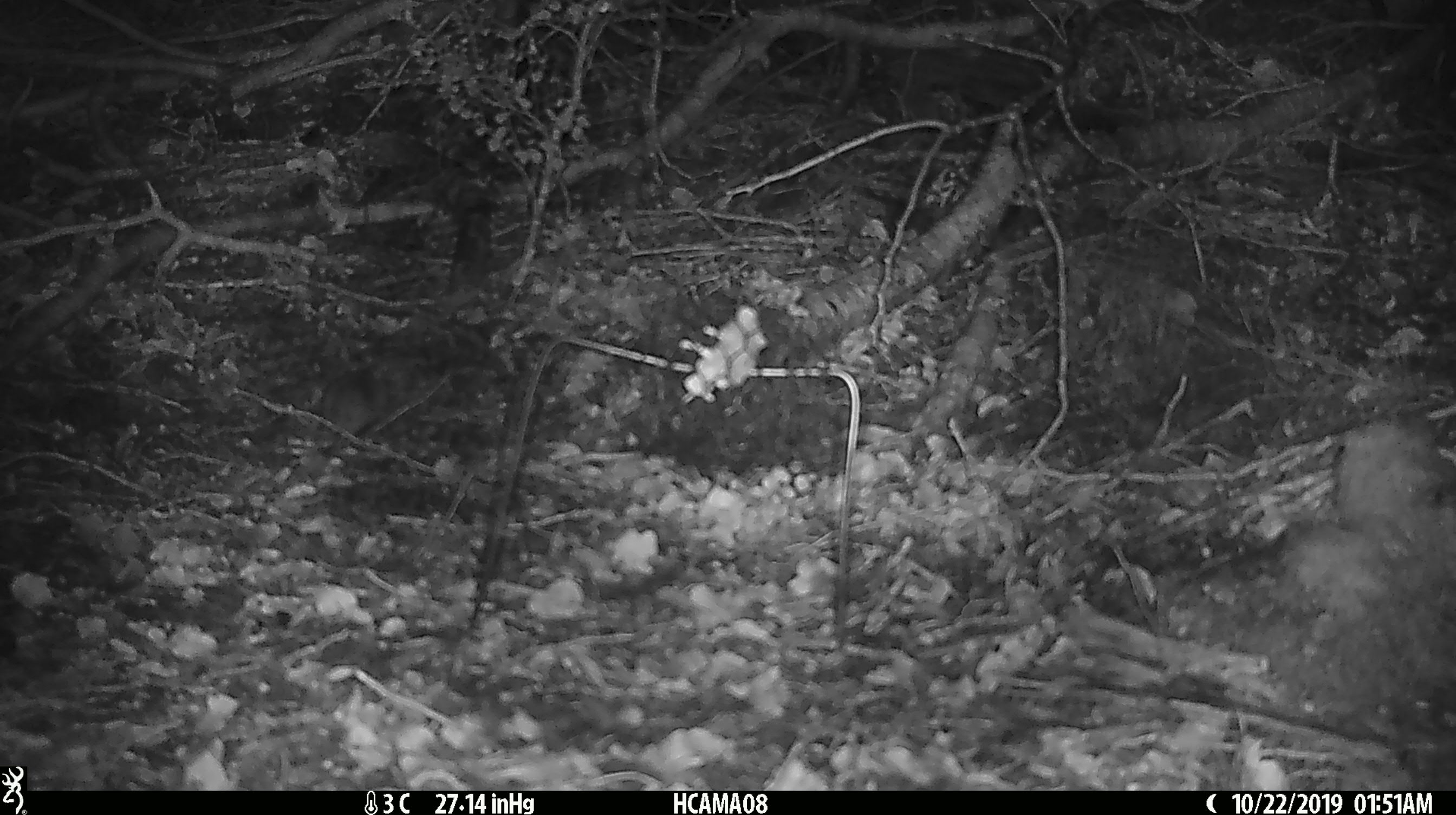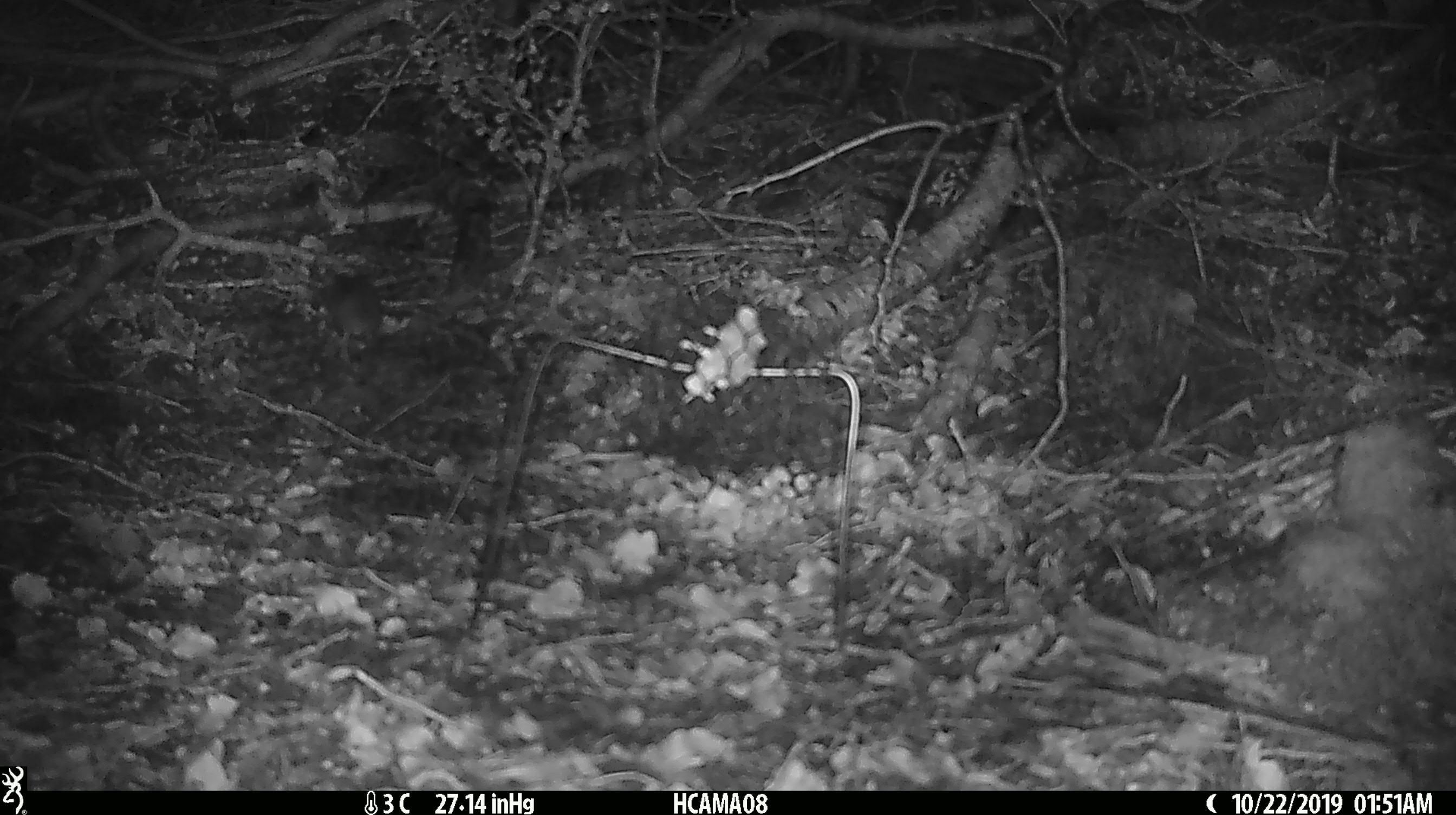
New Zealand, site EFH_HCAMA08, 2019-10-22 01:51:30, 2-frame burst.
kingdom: Animalia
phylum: Chordata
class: Mammalia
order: Rodentia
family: Muridae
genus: Mus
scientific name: Mus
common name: mouse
Mouse (Mus).